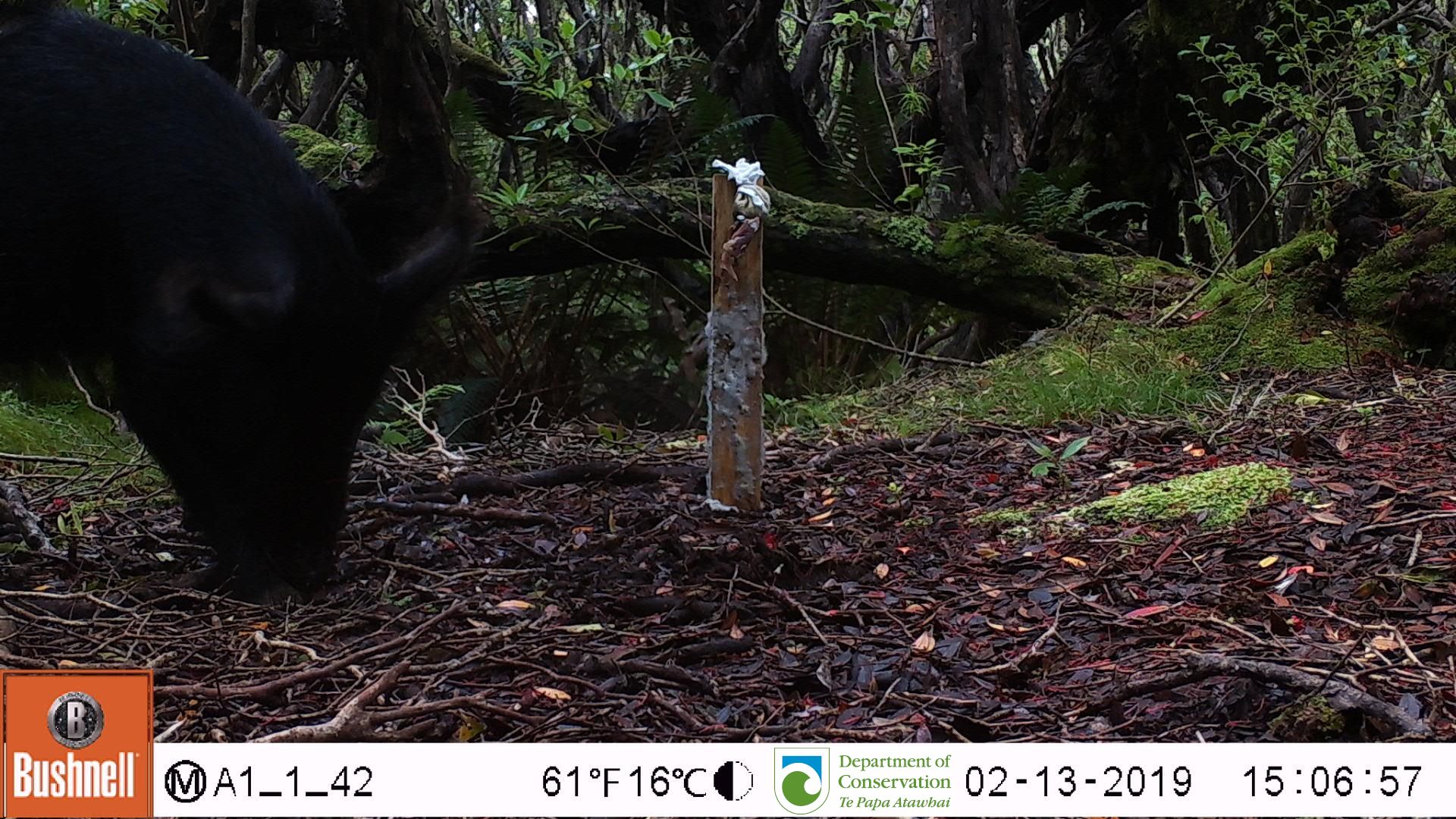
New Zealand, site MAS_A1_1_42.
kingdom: Animalia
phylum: Chordata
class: Mammalia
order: Artiodactyla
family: Suidae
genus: Sus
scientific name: Sus scrofa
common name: pig